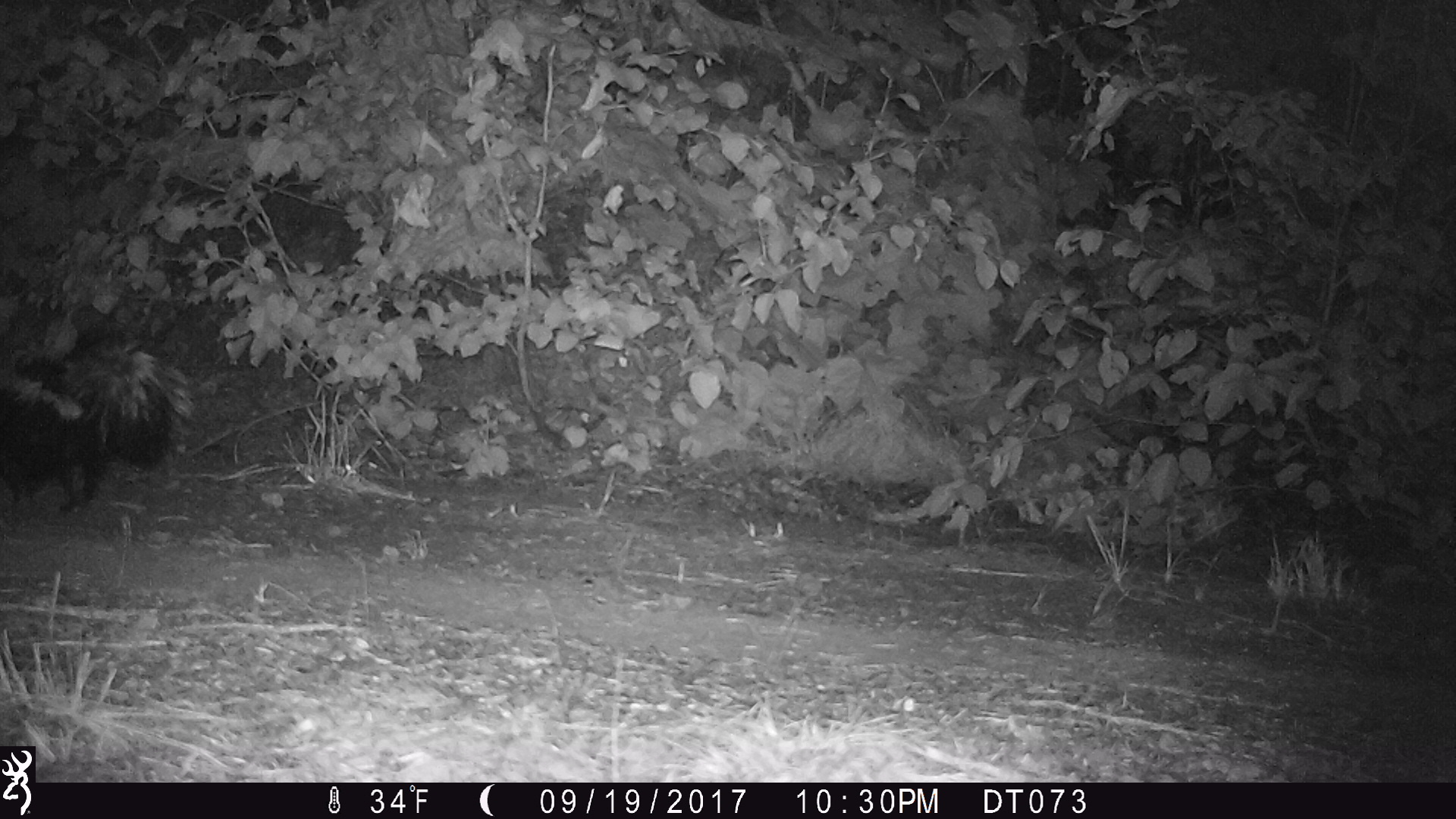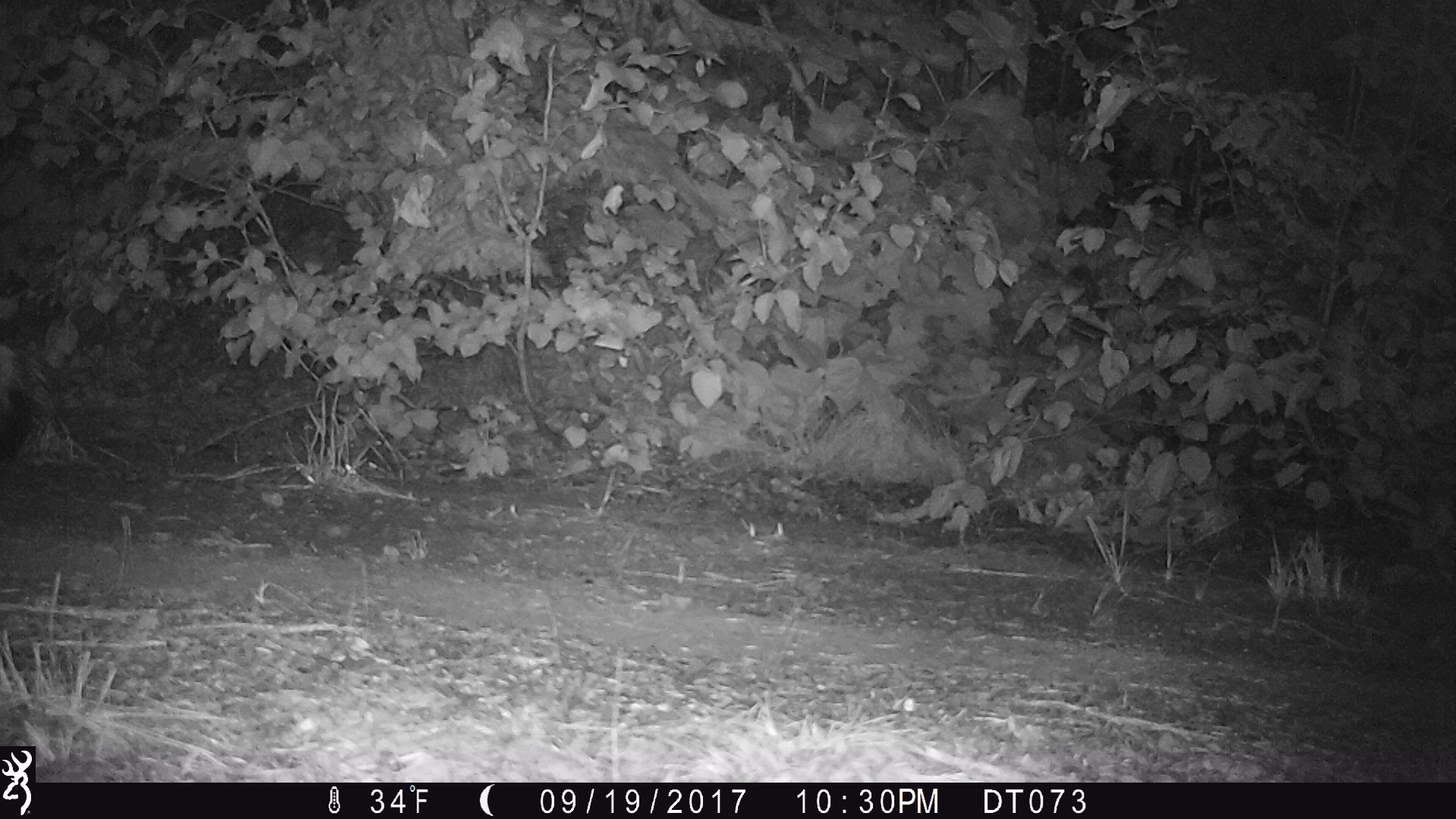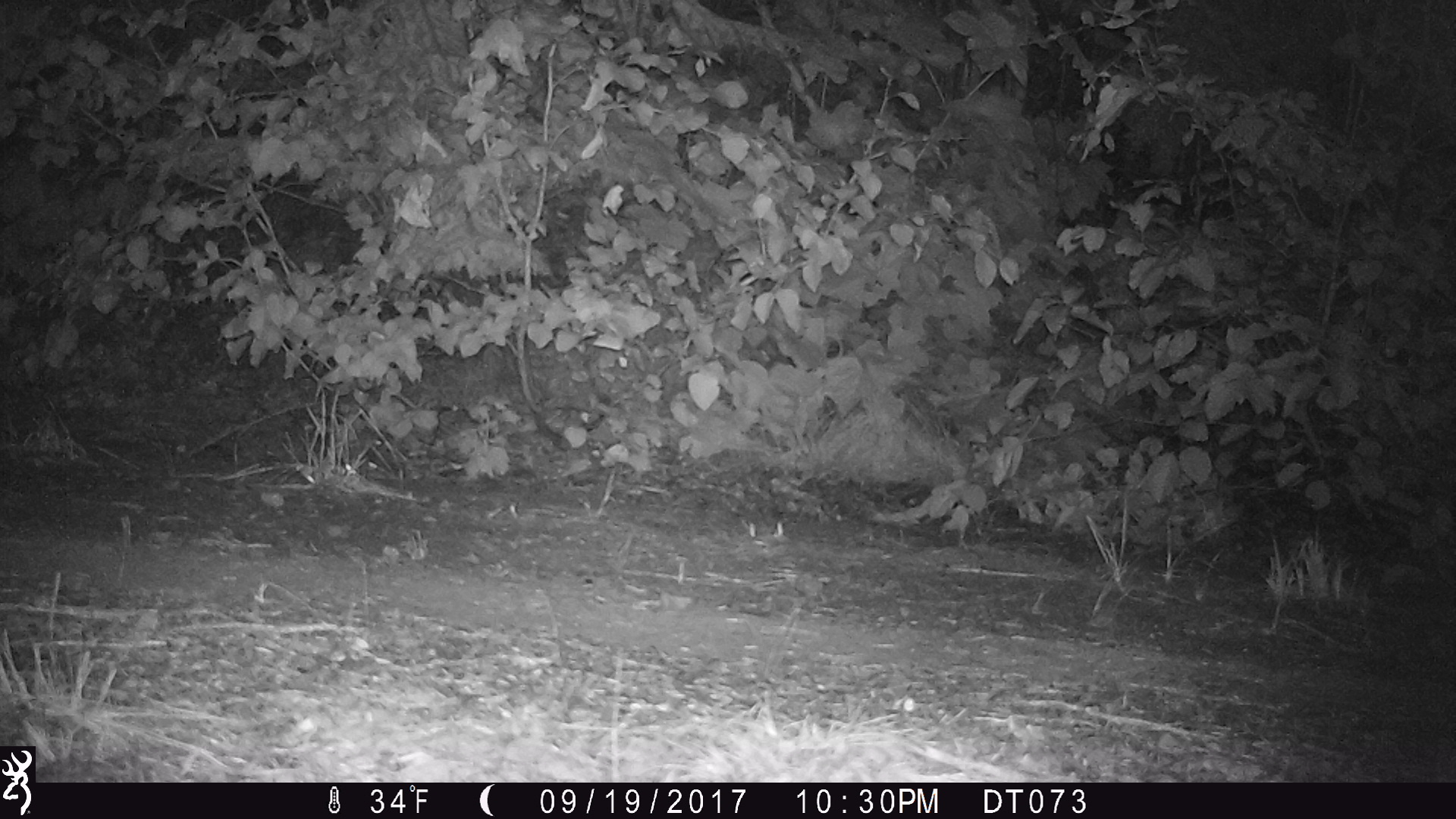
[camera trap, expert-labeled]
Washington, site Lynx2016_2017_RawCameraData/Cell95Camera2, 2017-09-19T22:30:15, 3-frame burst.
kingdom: Animalia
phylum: Chordata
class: Mammalia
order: Carnivora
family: Mephitidae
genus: Mephitis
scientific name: Mephitis mephitis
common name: striped skunk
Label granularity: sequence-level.